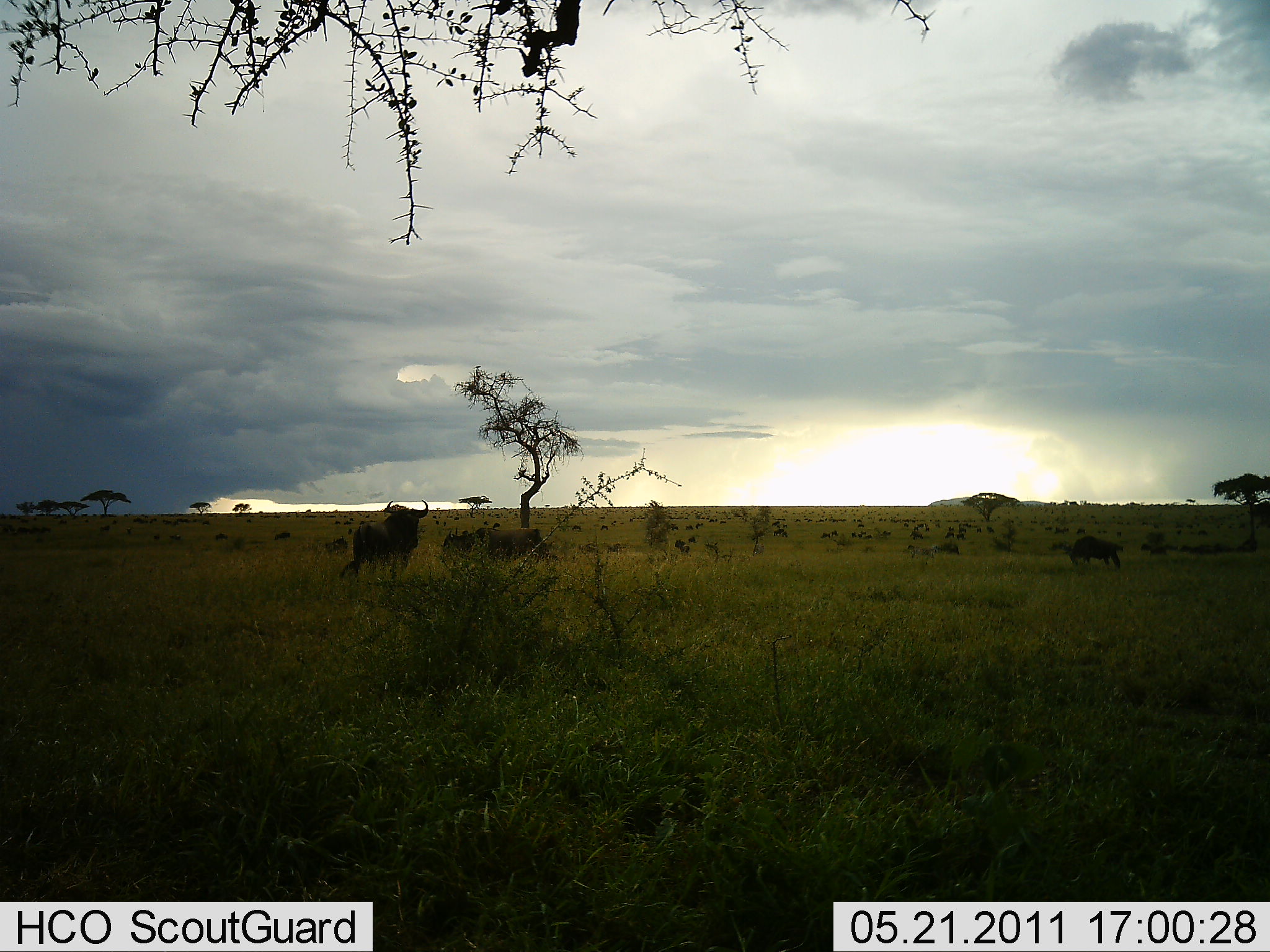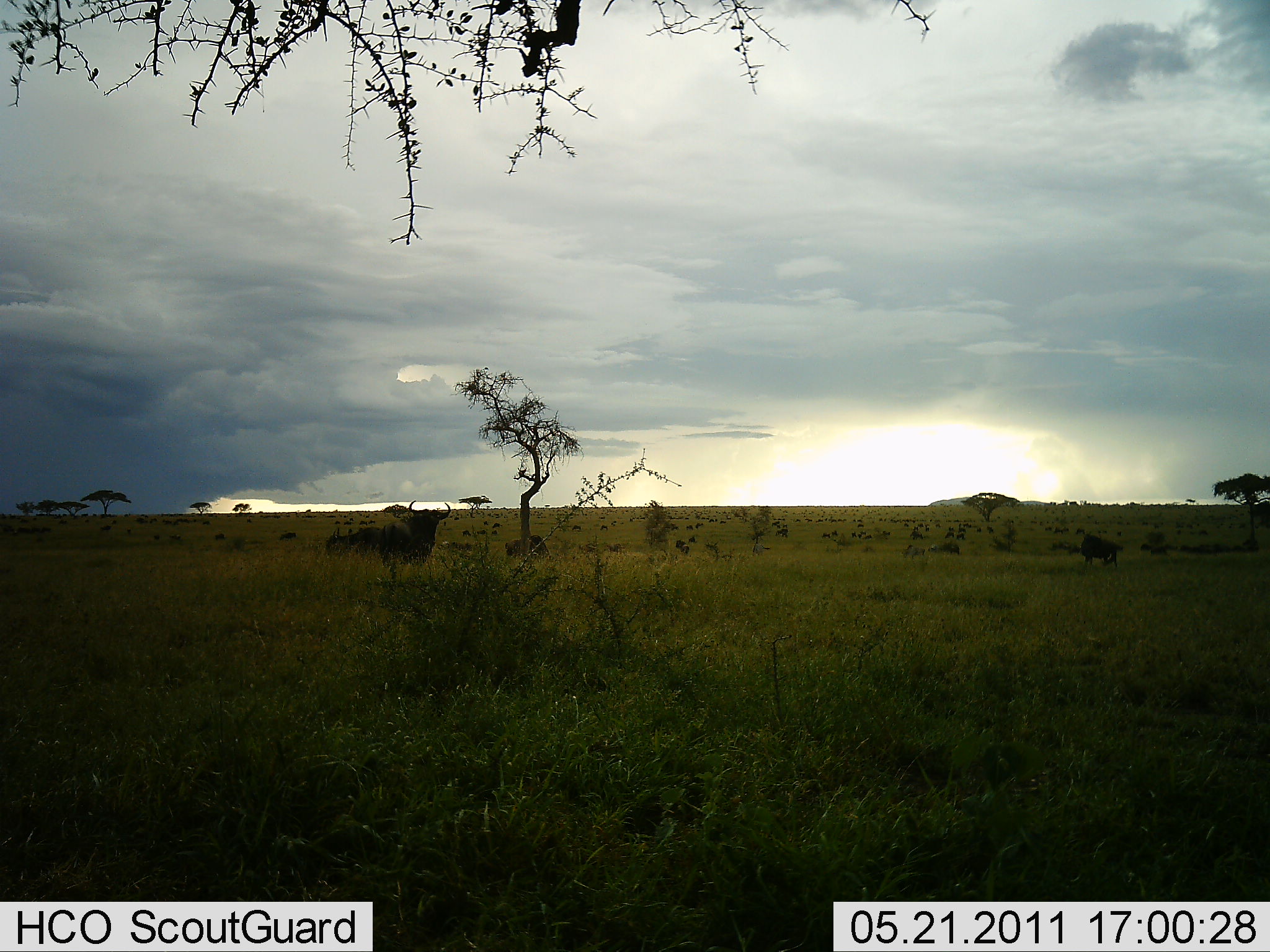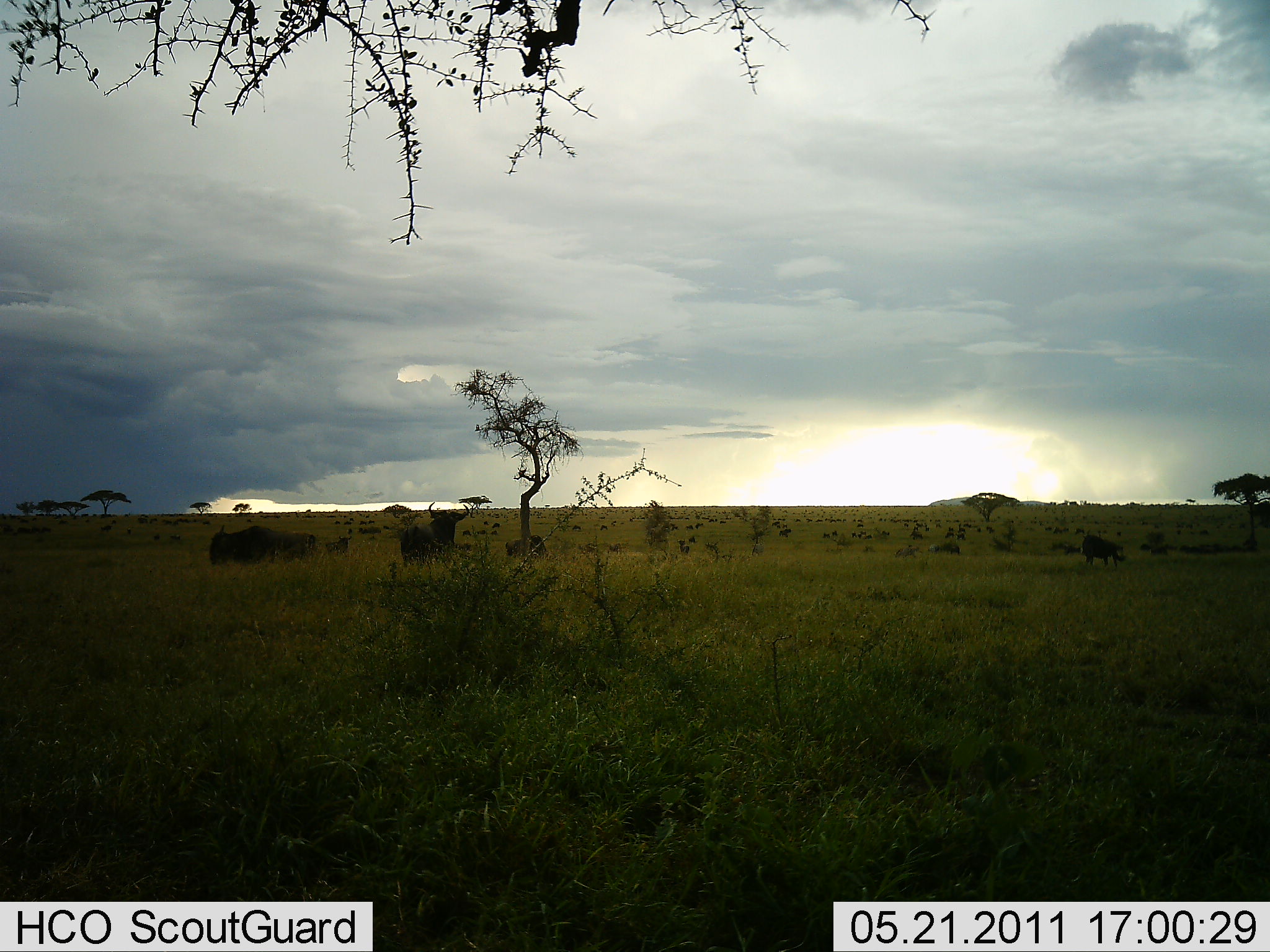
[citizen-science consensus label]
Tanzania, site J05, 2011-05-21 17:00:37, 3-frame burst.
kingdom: Animalia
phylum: Chordata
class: Mammalia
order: Artiodactyla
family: Bovidae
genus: Connochaetes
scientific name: Connochaetes taurinus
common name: blue wildebeest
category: wildebeest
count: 11-50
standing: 80%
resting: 10%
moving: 50%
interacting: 0%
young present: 0%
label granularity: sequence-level